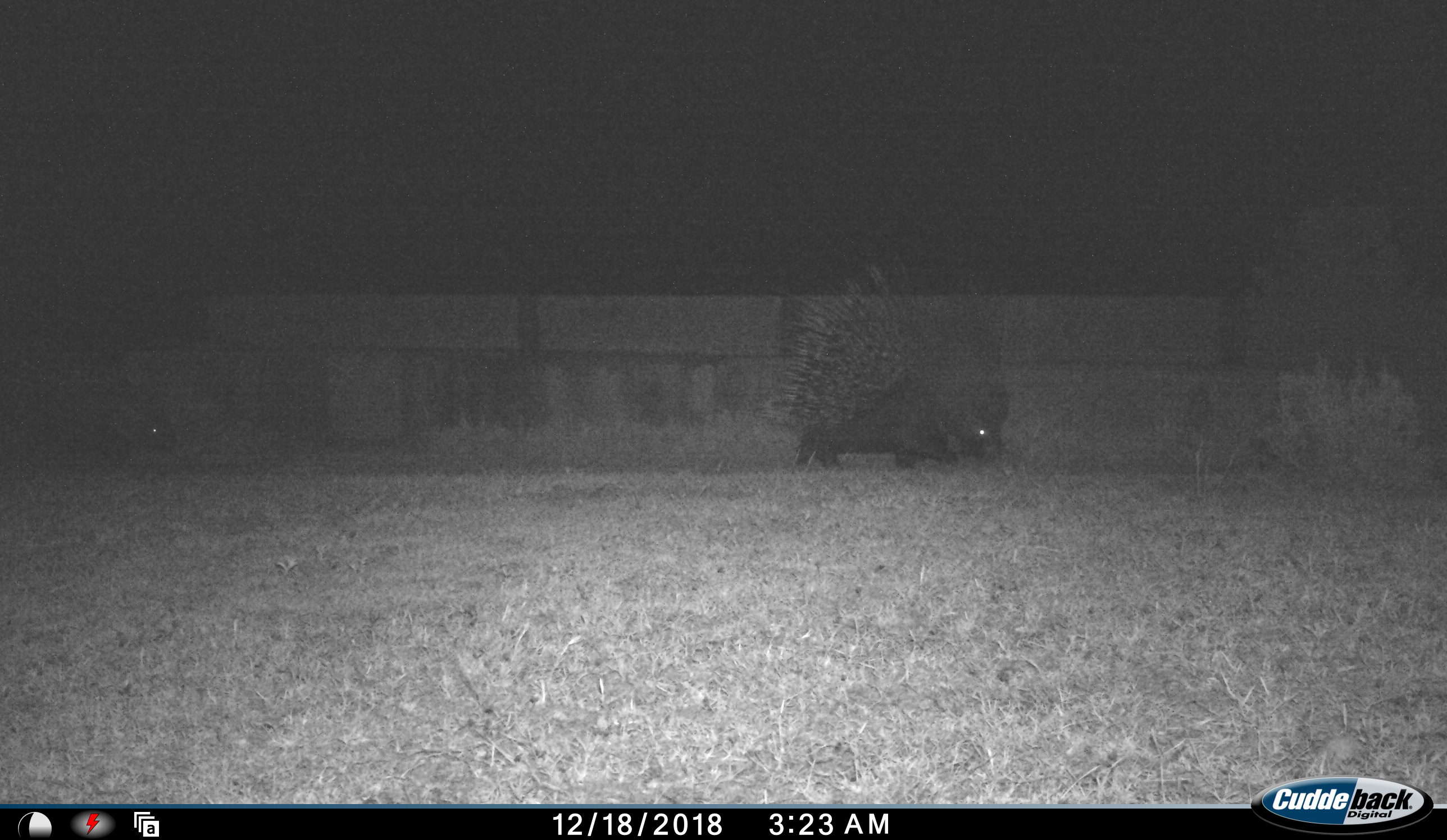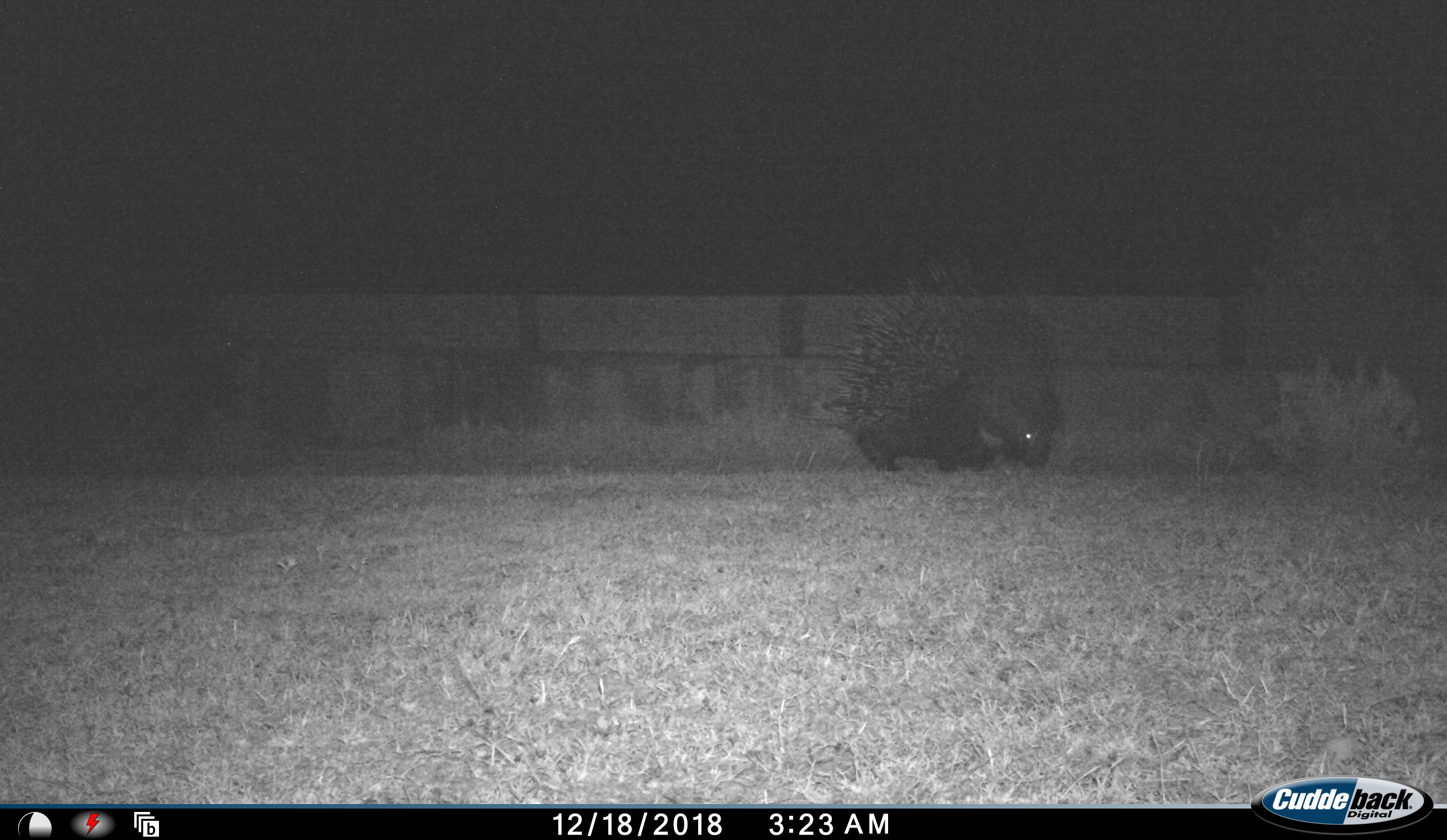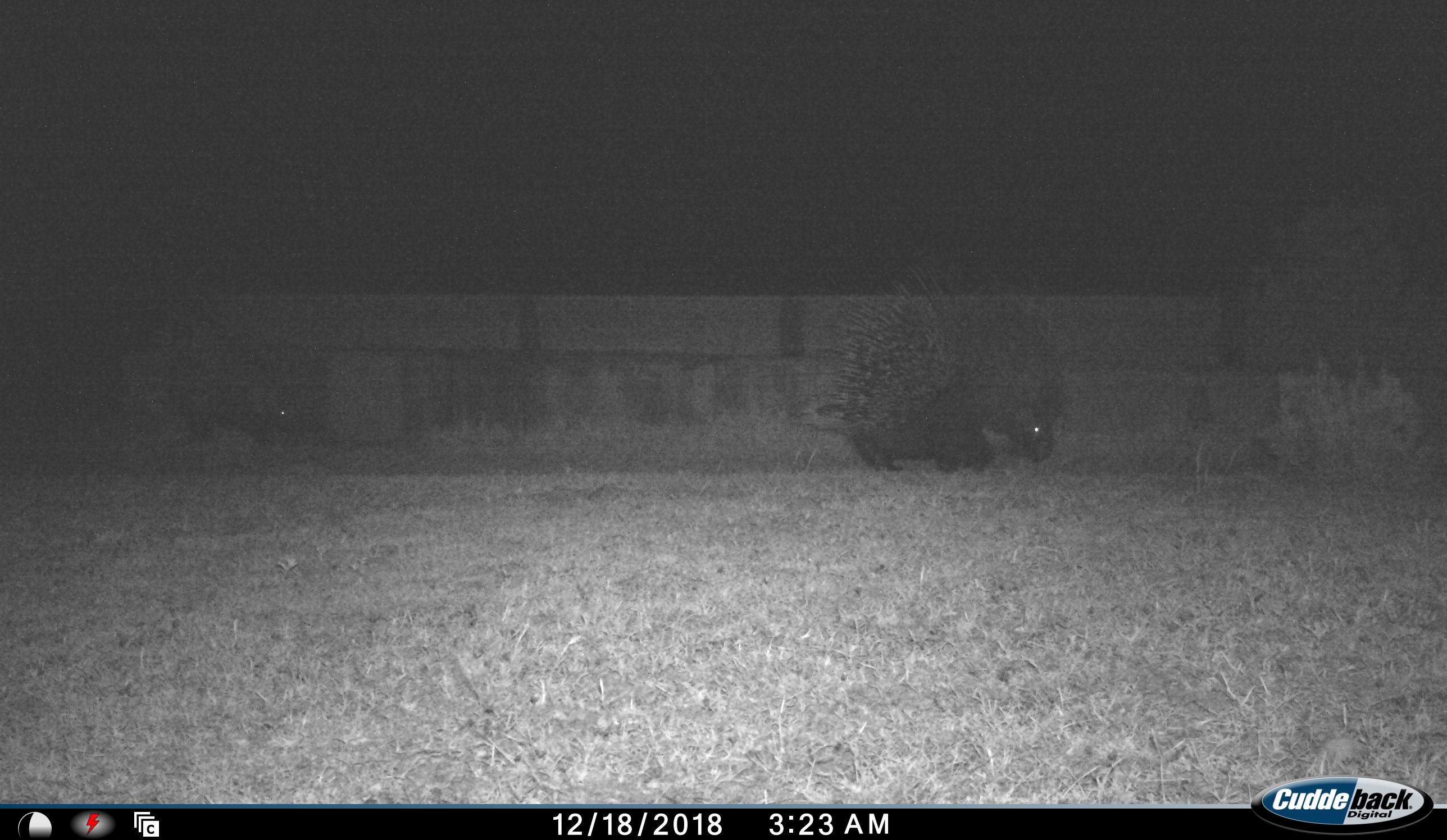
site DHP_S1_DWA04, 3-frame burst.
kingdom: Animalia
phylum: Chordata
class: Mammalia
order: Rodentia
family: Hystricidae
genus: Hystrix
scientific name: Hystrix cristata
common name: crested porcupine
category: porcupine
Porcupine (crested porcupine) (Hystrix cristata), count 2. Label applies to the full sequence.